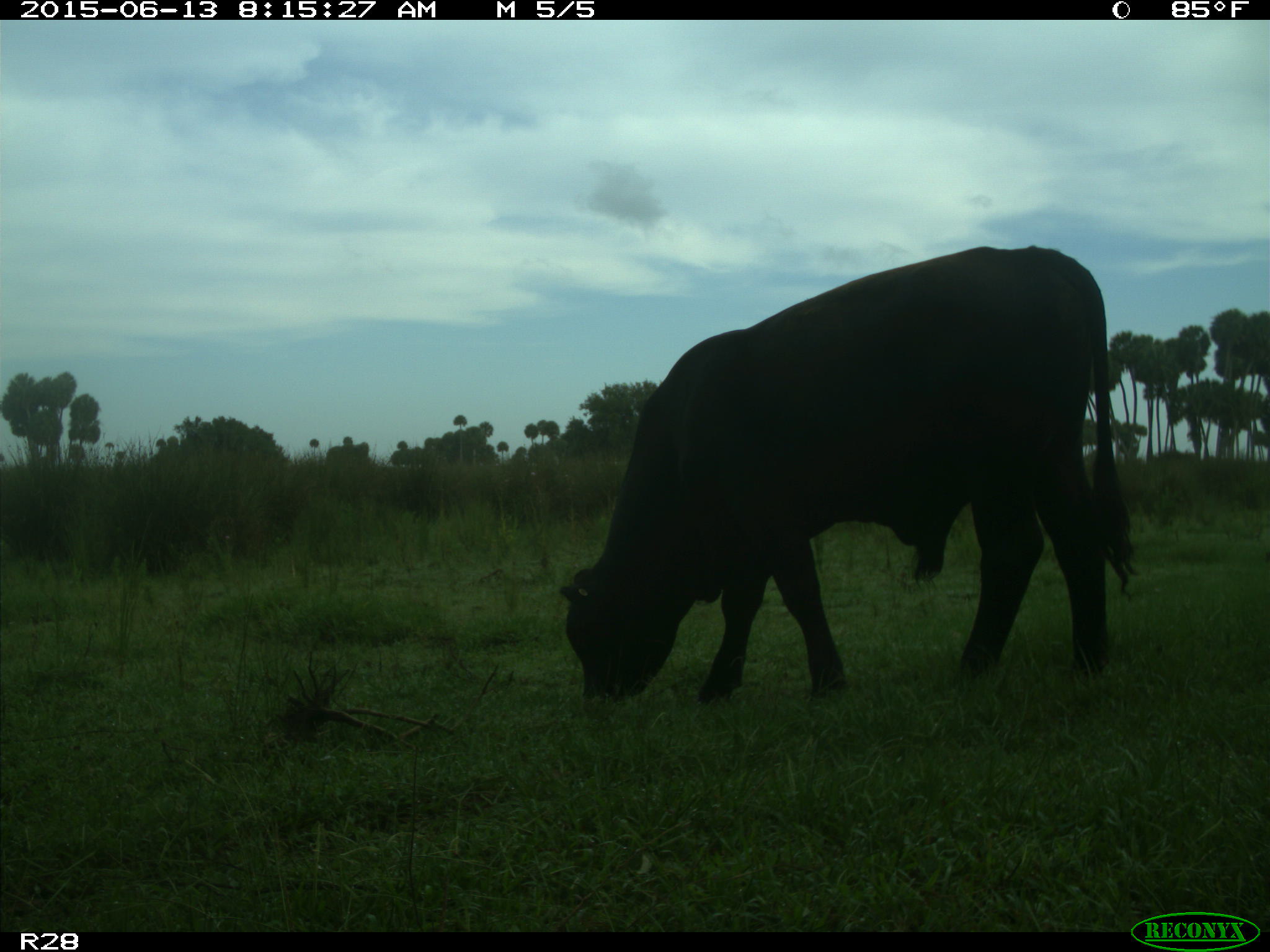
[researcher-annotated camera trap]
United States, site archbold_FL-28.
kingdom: Animalia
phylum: Chordata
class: Mammalia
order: Artiodactyla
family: Bovidae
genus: Bos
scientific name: Bos taurus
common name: domestic cow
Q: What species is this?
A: Bos taurus (domestic cow).